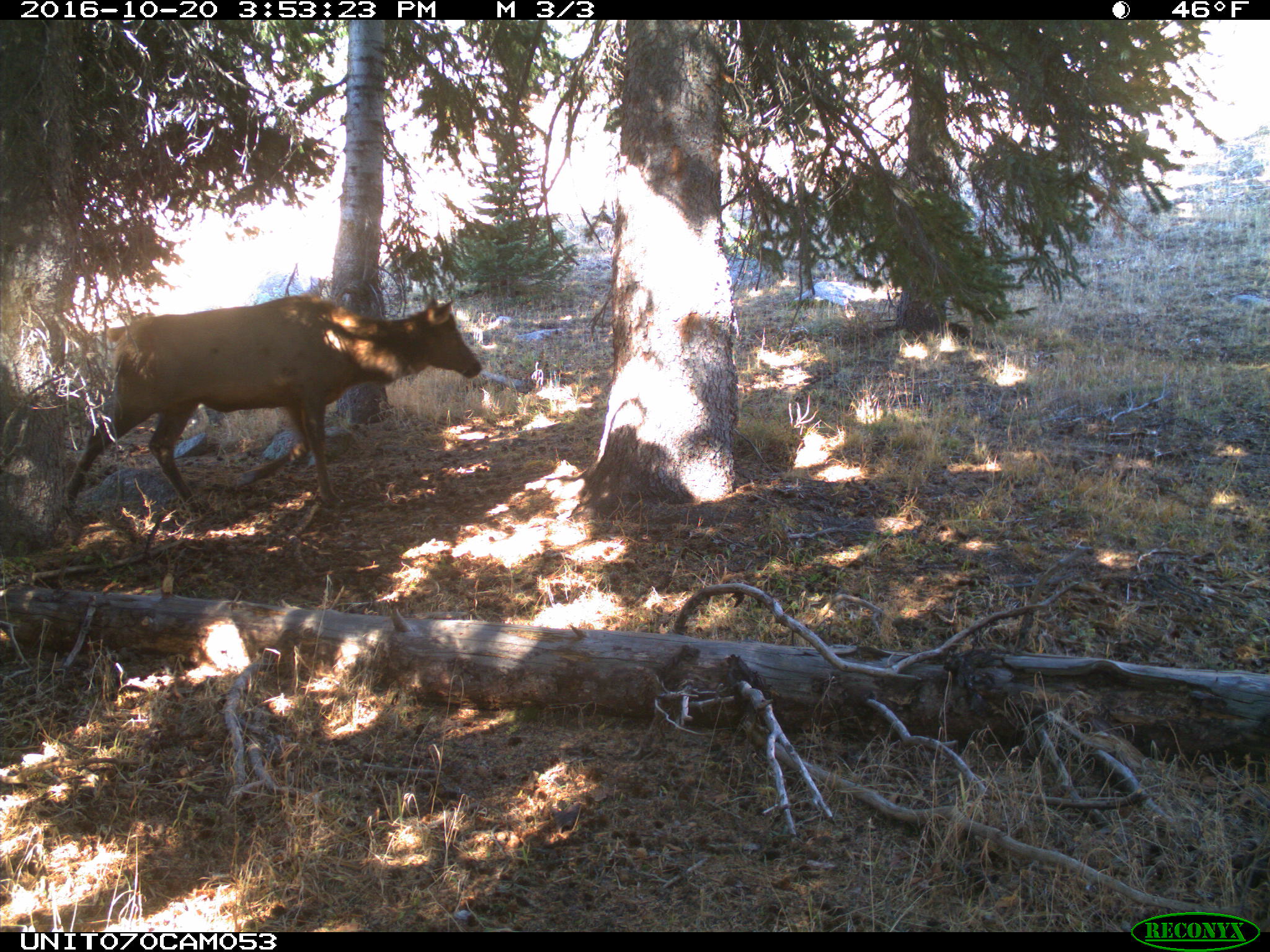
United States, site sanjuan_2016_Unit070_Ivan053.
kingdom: Animalia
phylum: Chordata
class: Mammalia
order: Artiodactyla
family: Cervidae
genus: Cervus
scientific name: Cervus elaphus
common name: red deer